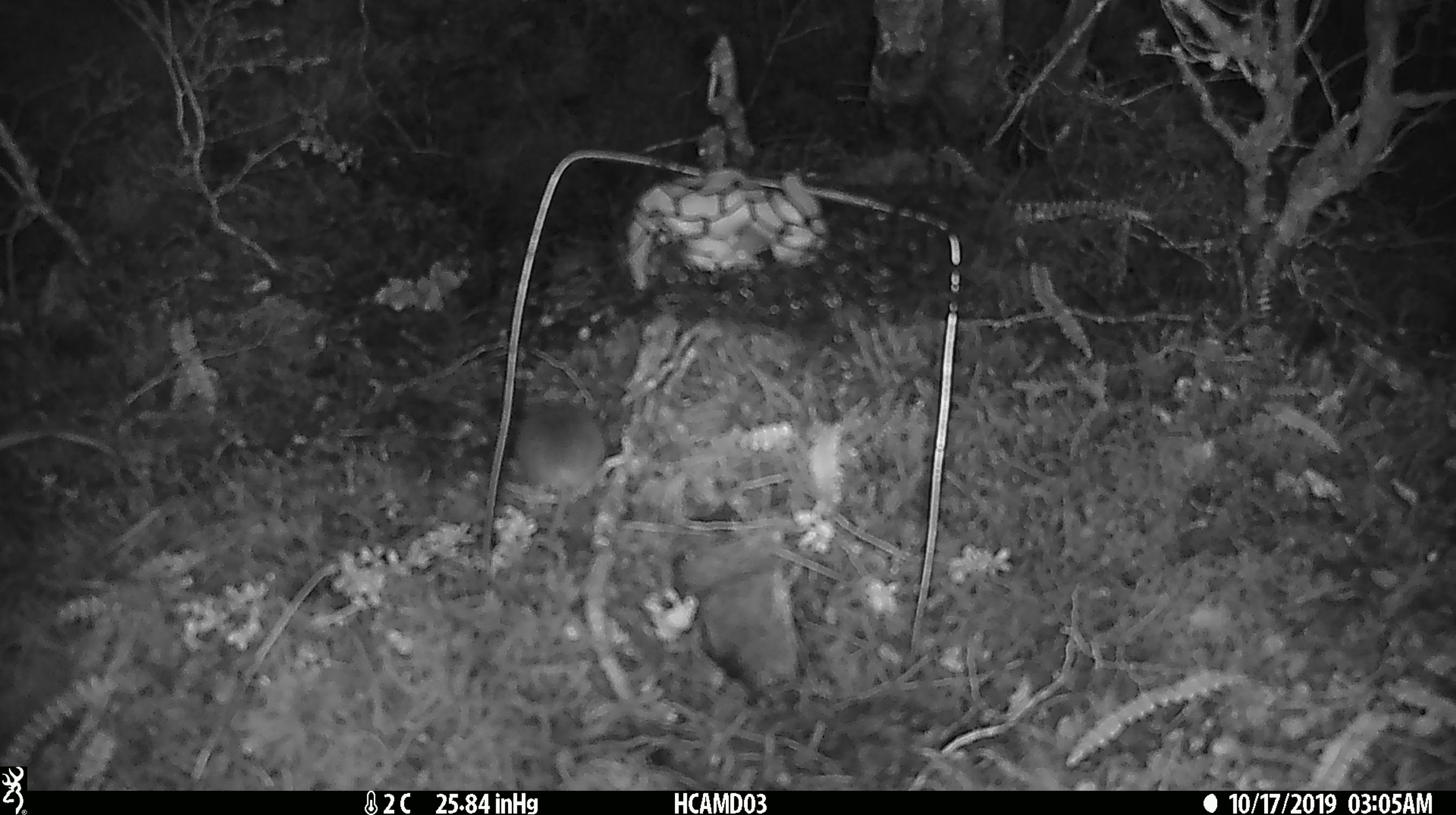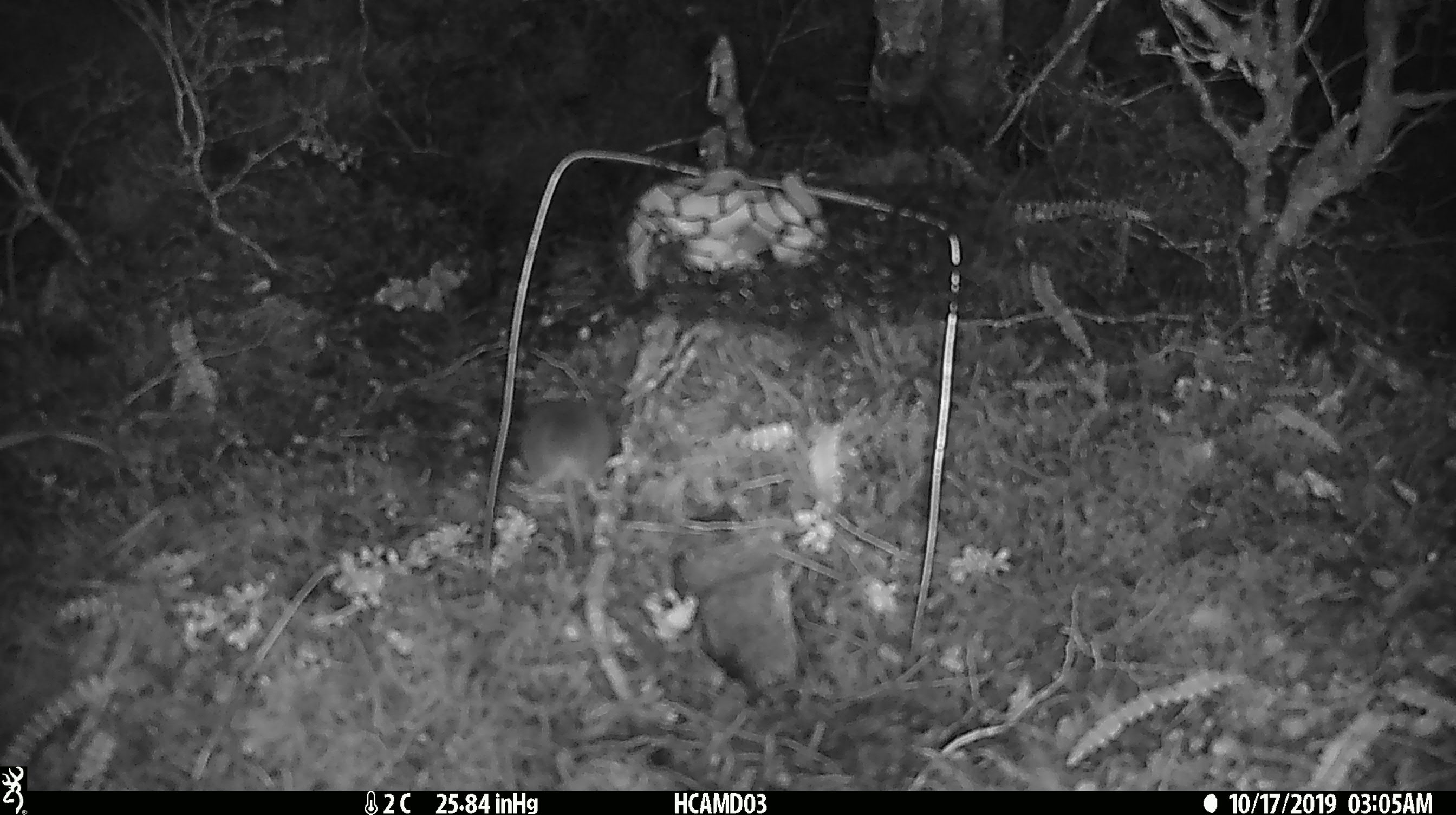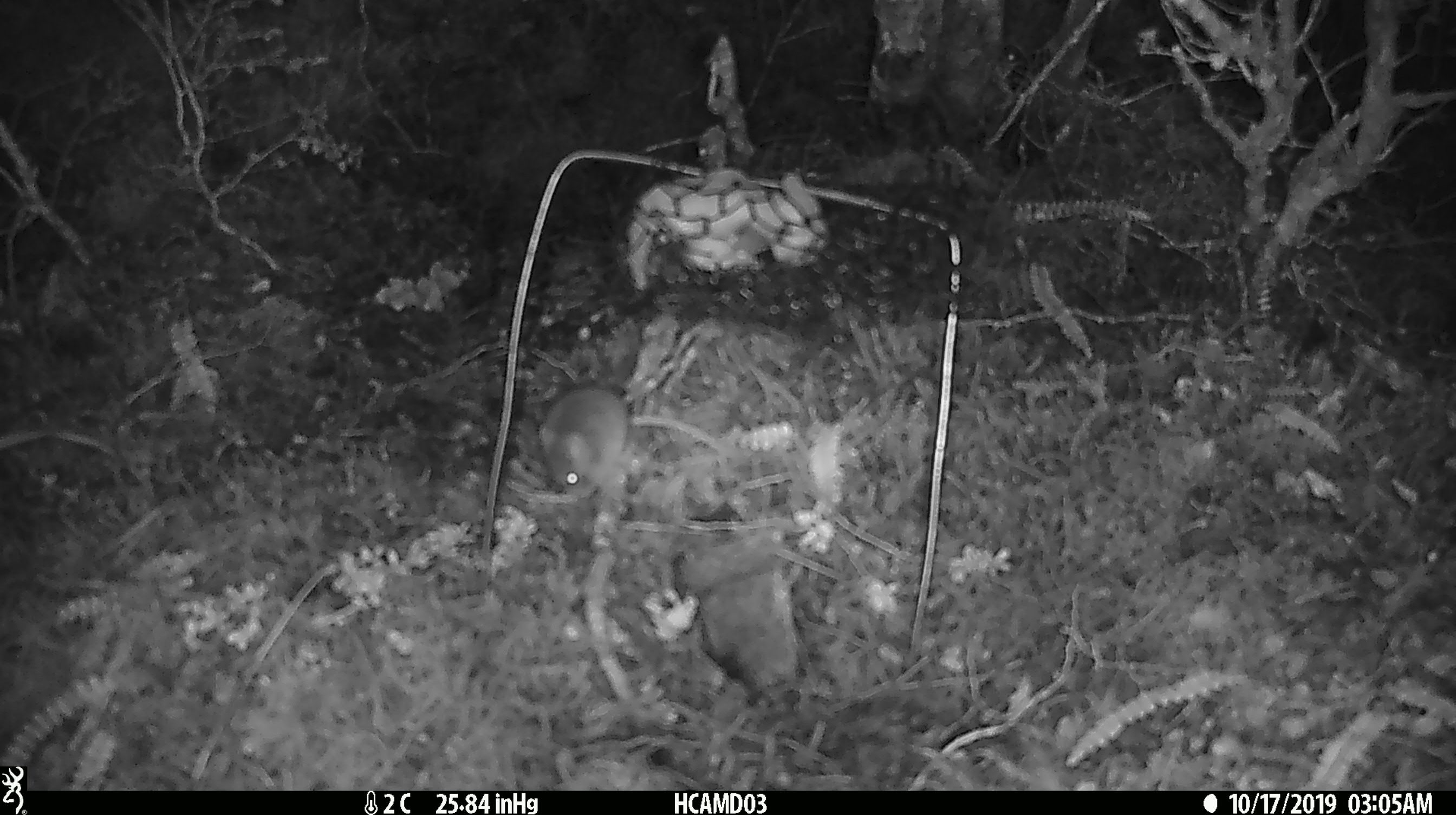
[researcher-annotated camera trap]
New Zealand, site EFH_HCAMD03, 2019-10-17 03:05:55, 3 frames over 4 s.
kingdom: Animalia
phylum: Chordata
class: Mammalia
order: Rodentia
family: Muridae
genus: Mus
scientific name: Mus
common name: mouse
Mouse (Mus).